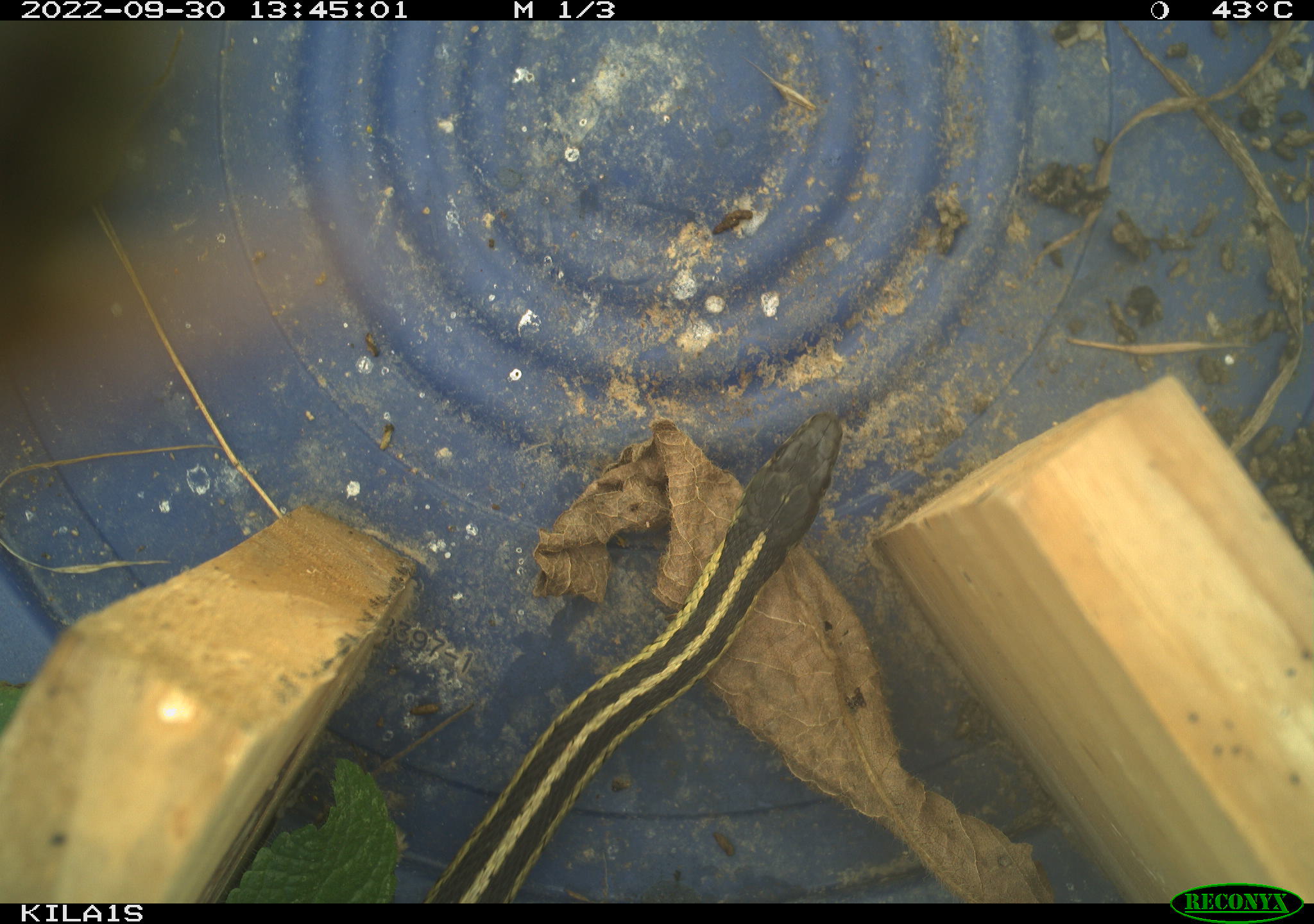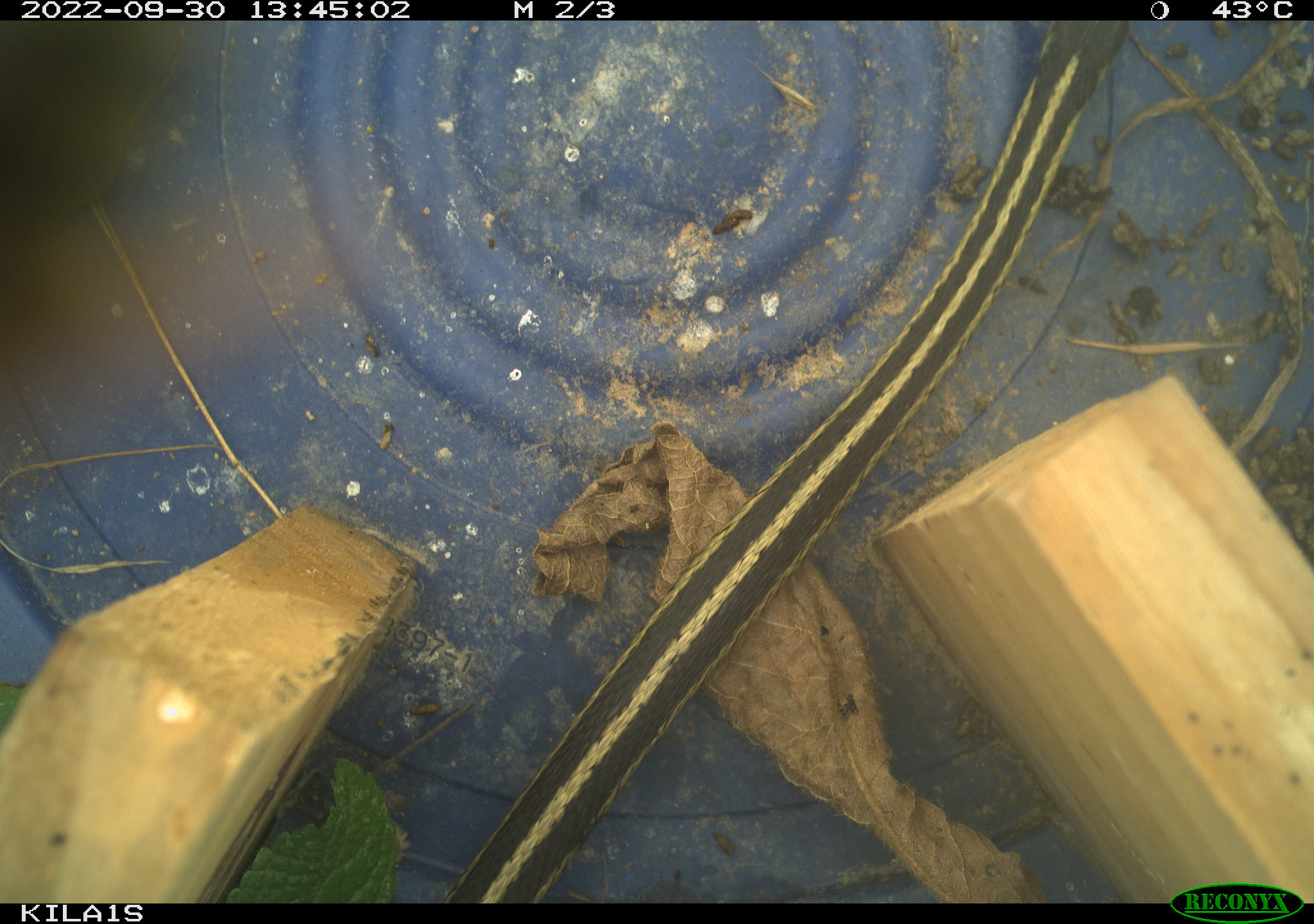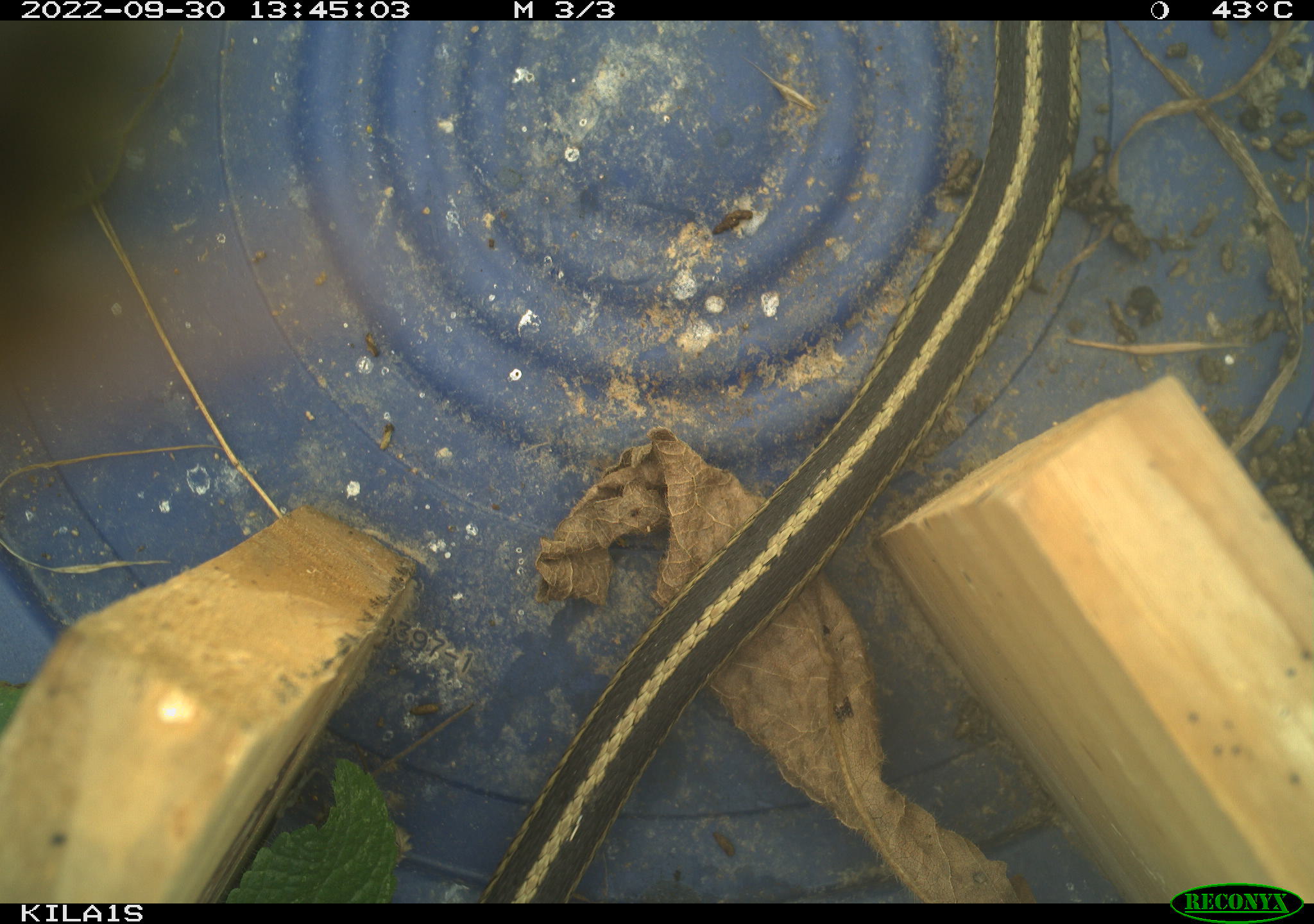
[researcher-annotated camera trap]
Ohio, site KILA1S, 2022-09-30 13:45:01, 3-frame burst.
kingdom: Animalia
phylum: Chordata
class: Reptilia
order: Squamata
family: Colubridae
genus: Thamnophis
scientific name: Thamnophis sirtalis sirtalis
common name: eastern gartersnake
Eastern gartersnake (Thamnophis sirtalis sirtalis).